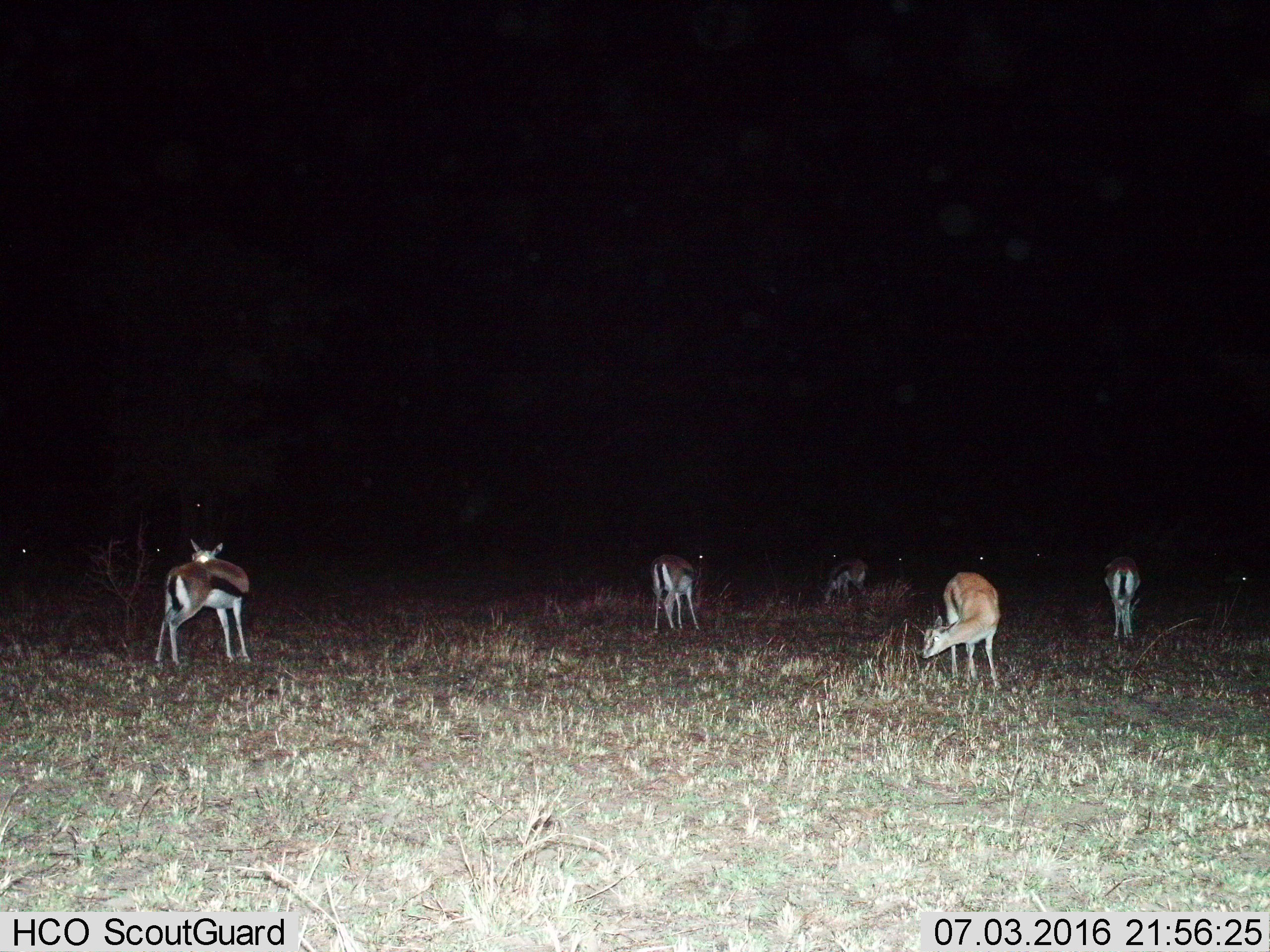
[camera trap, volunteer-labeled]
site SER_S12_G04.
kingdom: Animalia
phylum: Chordata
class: Mammalia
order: Artiodactyla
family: Bovidae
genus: Eudorcas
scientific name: Eudorcas thomsonii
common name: thomson's gazelle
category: gazellethomsons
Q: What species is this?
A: Gazellethomsons (thomson's gazelle) (Eudorcas thomsonii).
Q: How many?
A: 11-50.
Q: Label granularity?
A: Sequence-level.